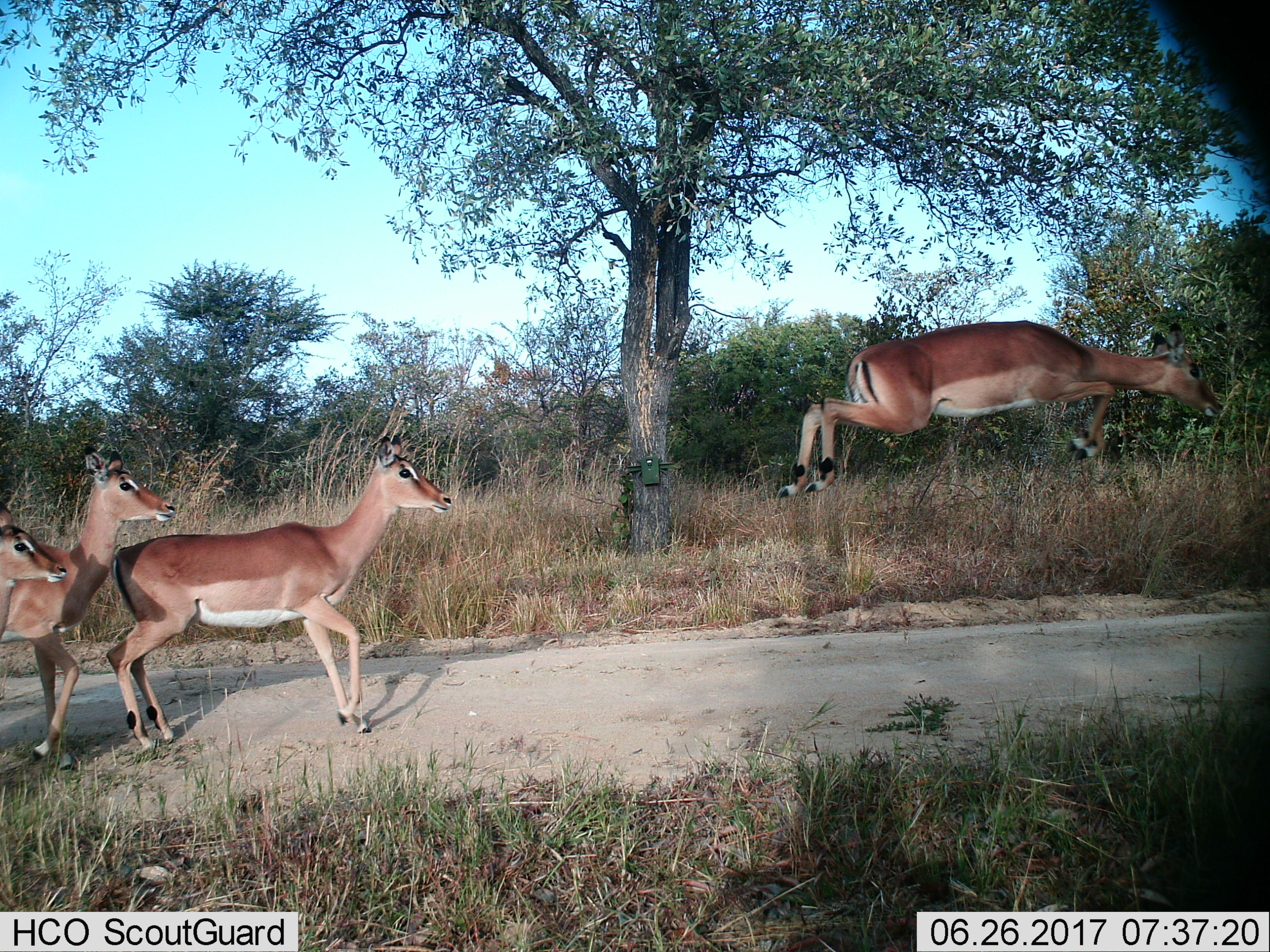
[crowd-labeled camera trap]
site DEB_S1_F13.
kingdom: Animalia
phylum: Chordata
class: Mammalia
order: Artiodactyla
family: Bovidae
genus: Aepyceros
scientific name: Aepyceros melampus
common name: impala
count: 4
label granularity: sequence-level